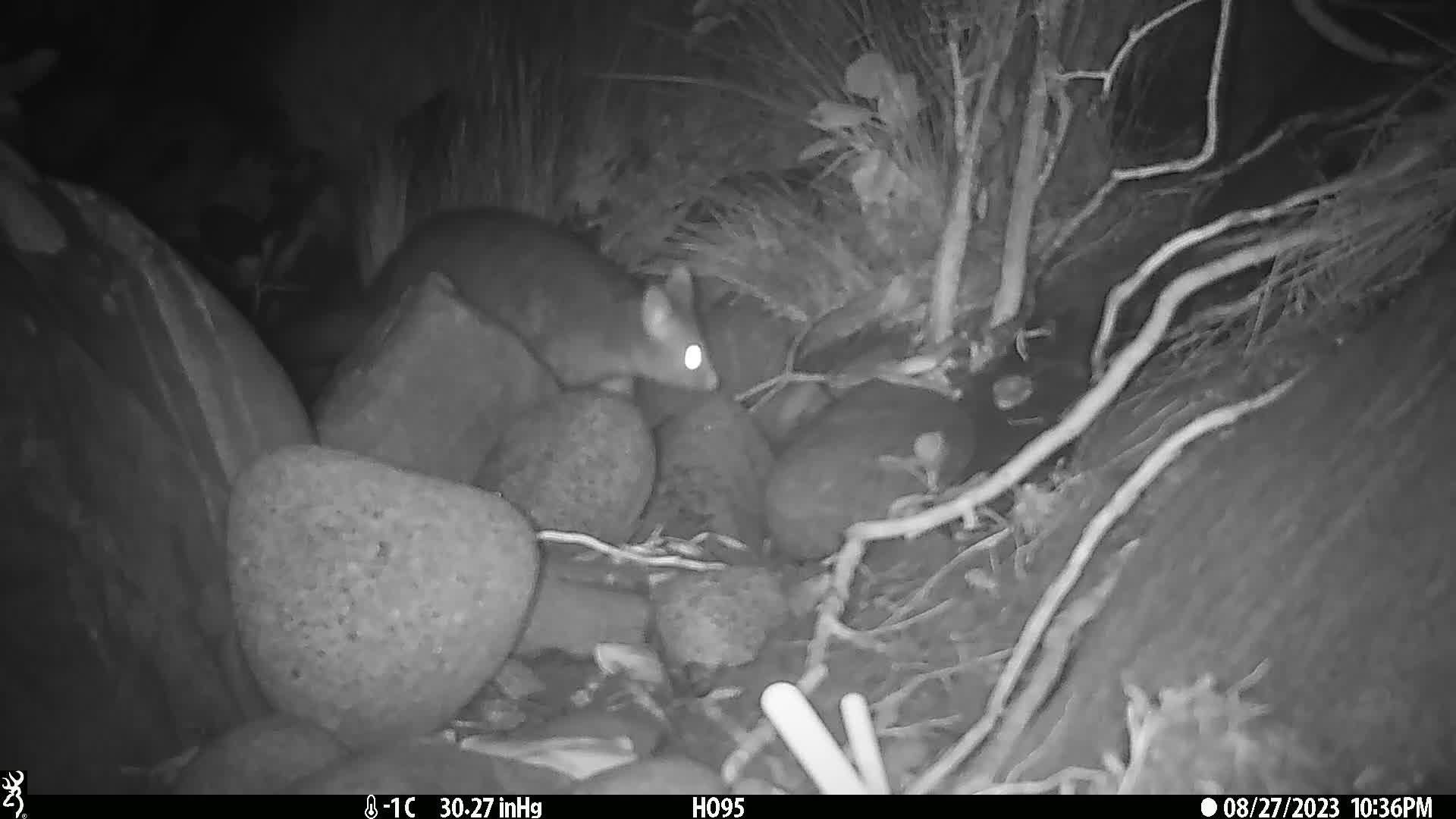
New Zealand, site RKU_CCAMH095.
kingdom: Animalia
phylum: Chordata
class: Mammalia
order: Diprotodontia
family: Phalangeridae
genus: Trichosurus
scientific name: Trichosurus vulpecula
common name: common brushtail possum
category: possum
Possum (common brushtail possum) (Trichosurus vulpecula).